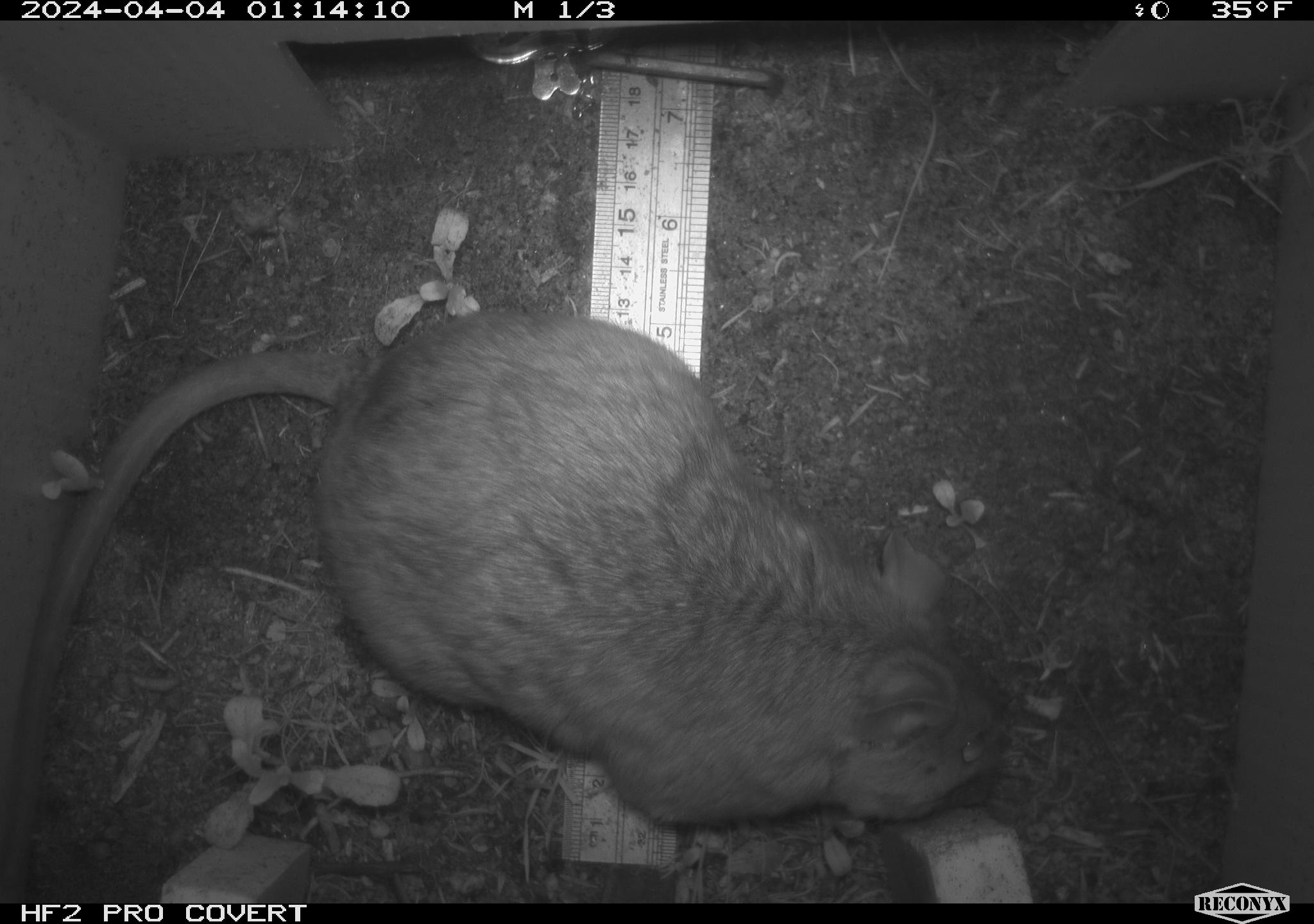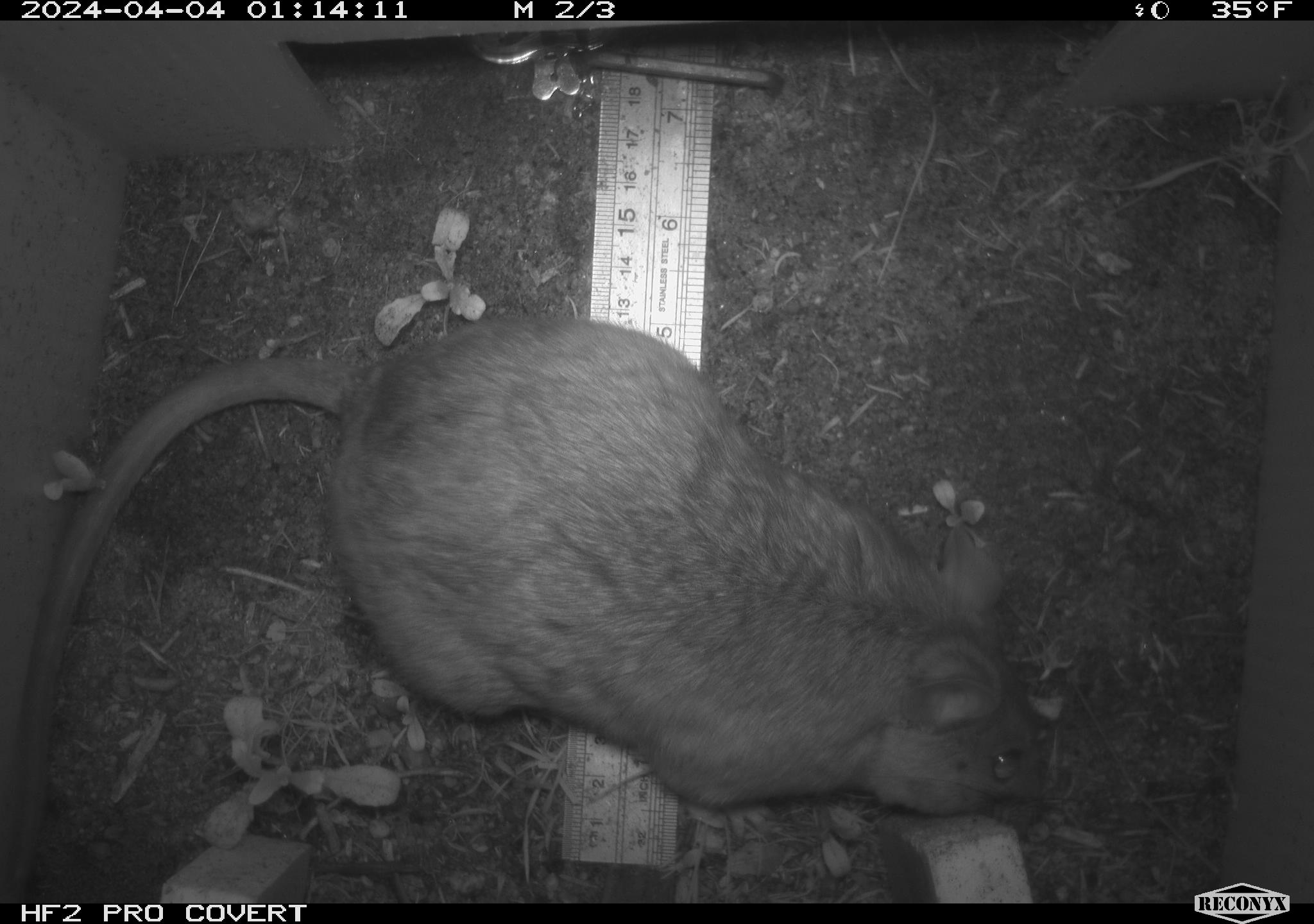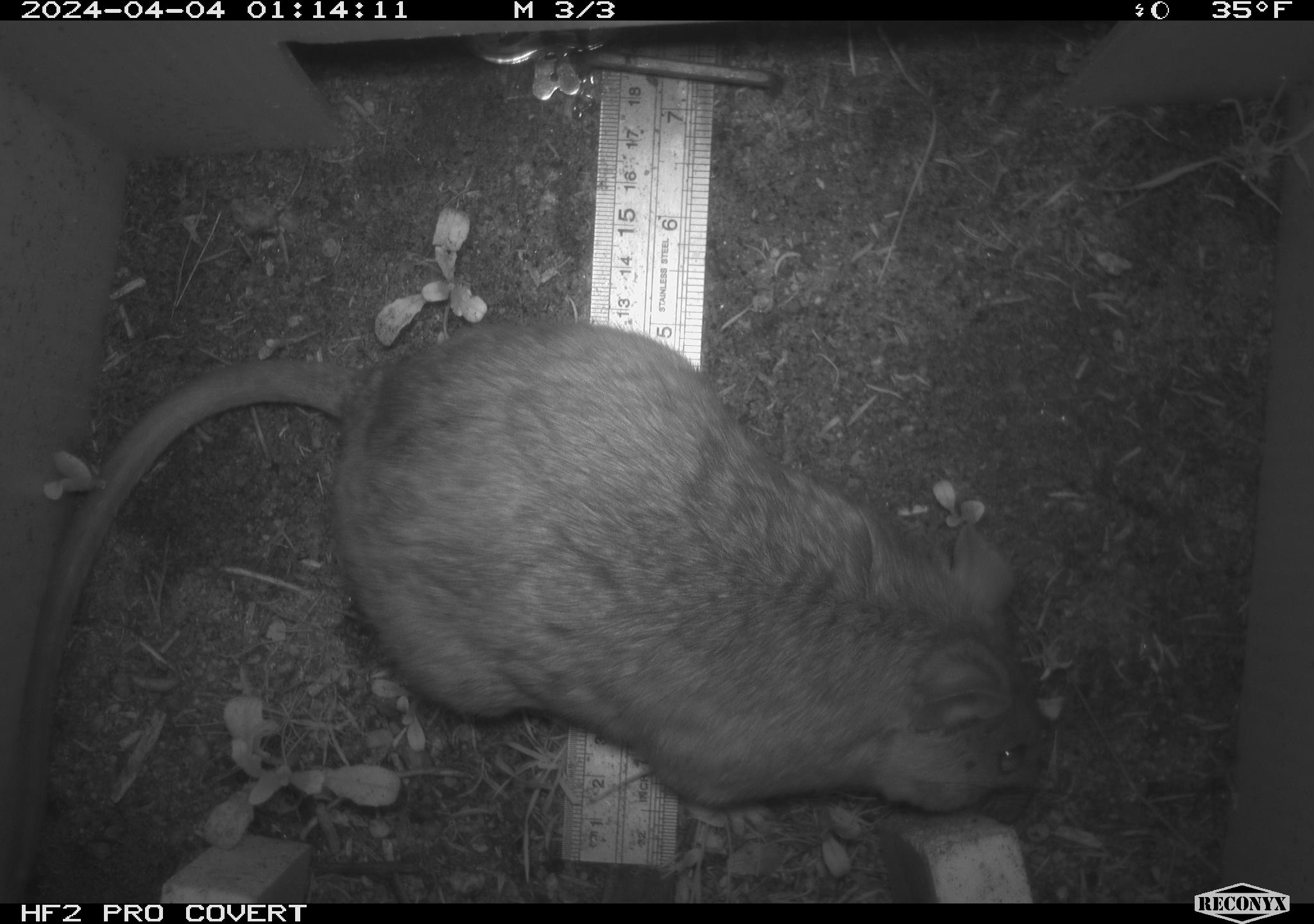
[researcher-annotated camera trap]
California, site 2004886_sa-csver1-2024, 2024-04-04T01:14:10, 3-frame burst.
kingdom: Animalia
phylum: Chordata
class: Mammalia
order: Rodentia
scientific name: Rodentia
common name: rodent